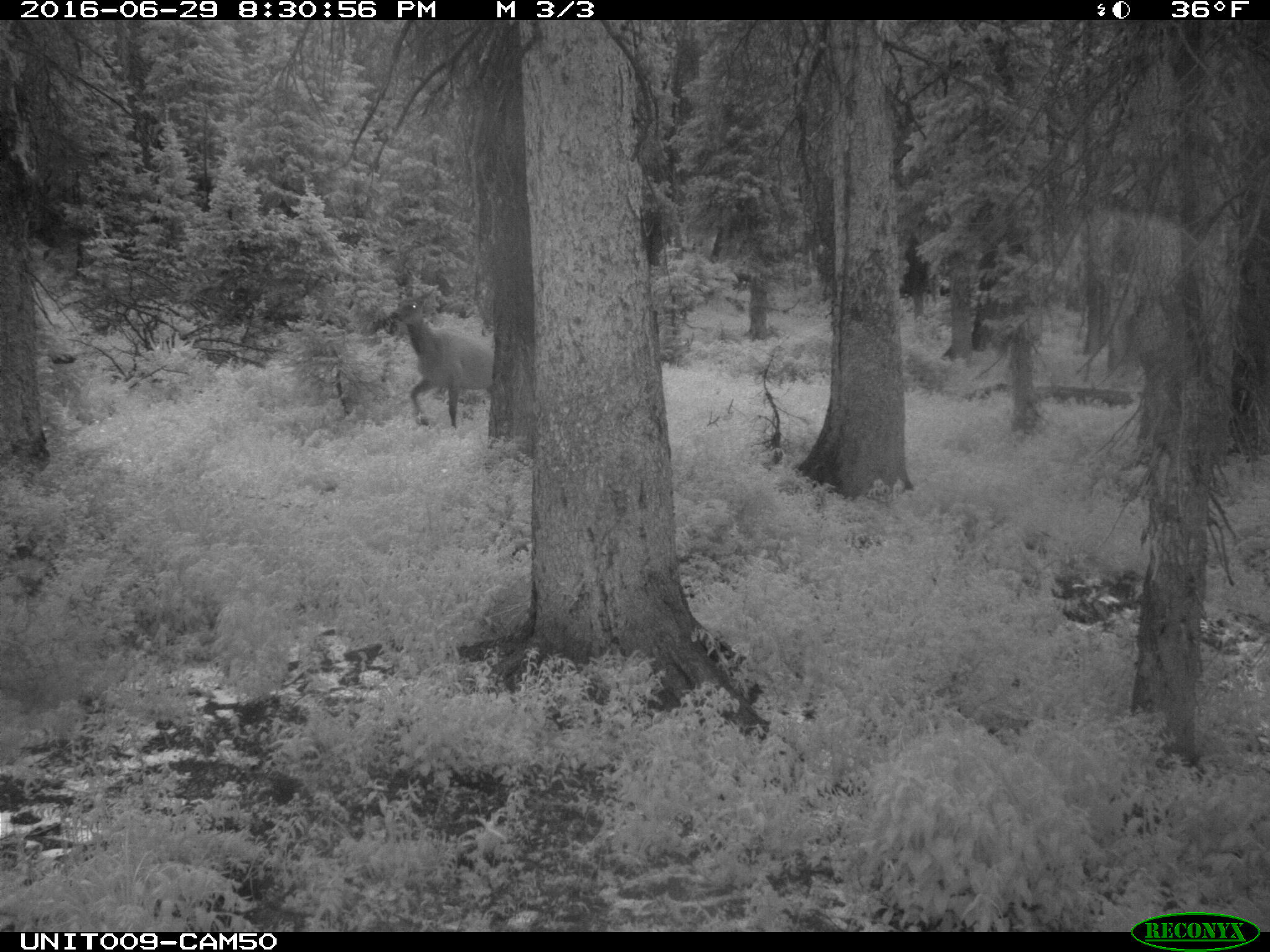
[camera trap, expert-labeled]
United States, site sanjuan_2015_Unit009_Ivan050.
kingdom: Animalia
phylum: Chordata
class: Mammalia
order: Artiodactyla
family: Cervidae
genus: Cervus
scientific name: Cervus elaphus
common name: red deer